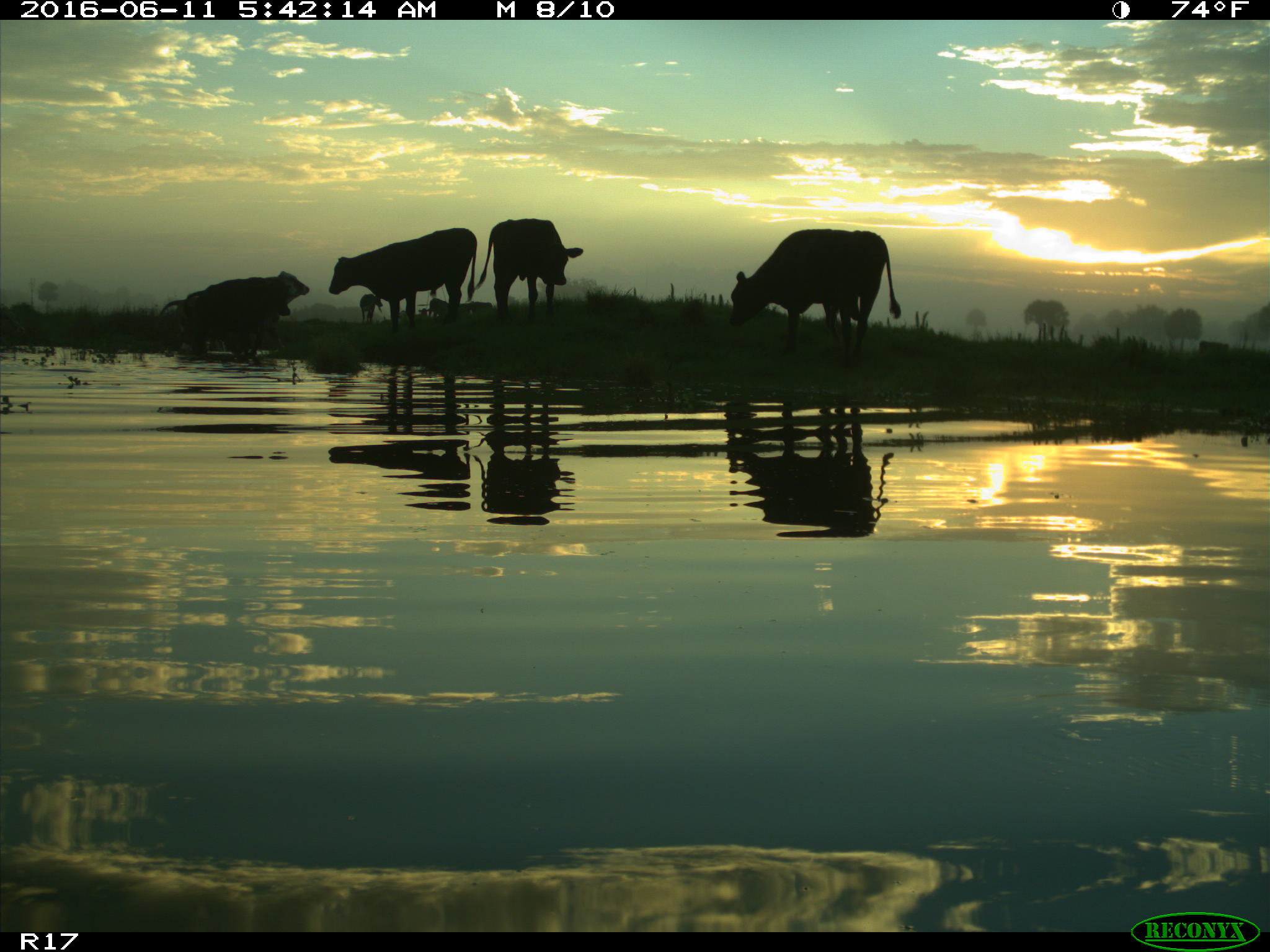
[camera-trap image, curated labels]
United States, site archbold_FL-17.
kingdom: Animalia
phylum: Chordata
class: Mammalia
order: Artiodactyla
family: Bovidae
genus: Bos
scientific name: Bos taurus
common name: domestic cow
Bos taurus (domestic cow).